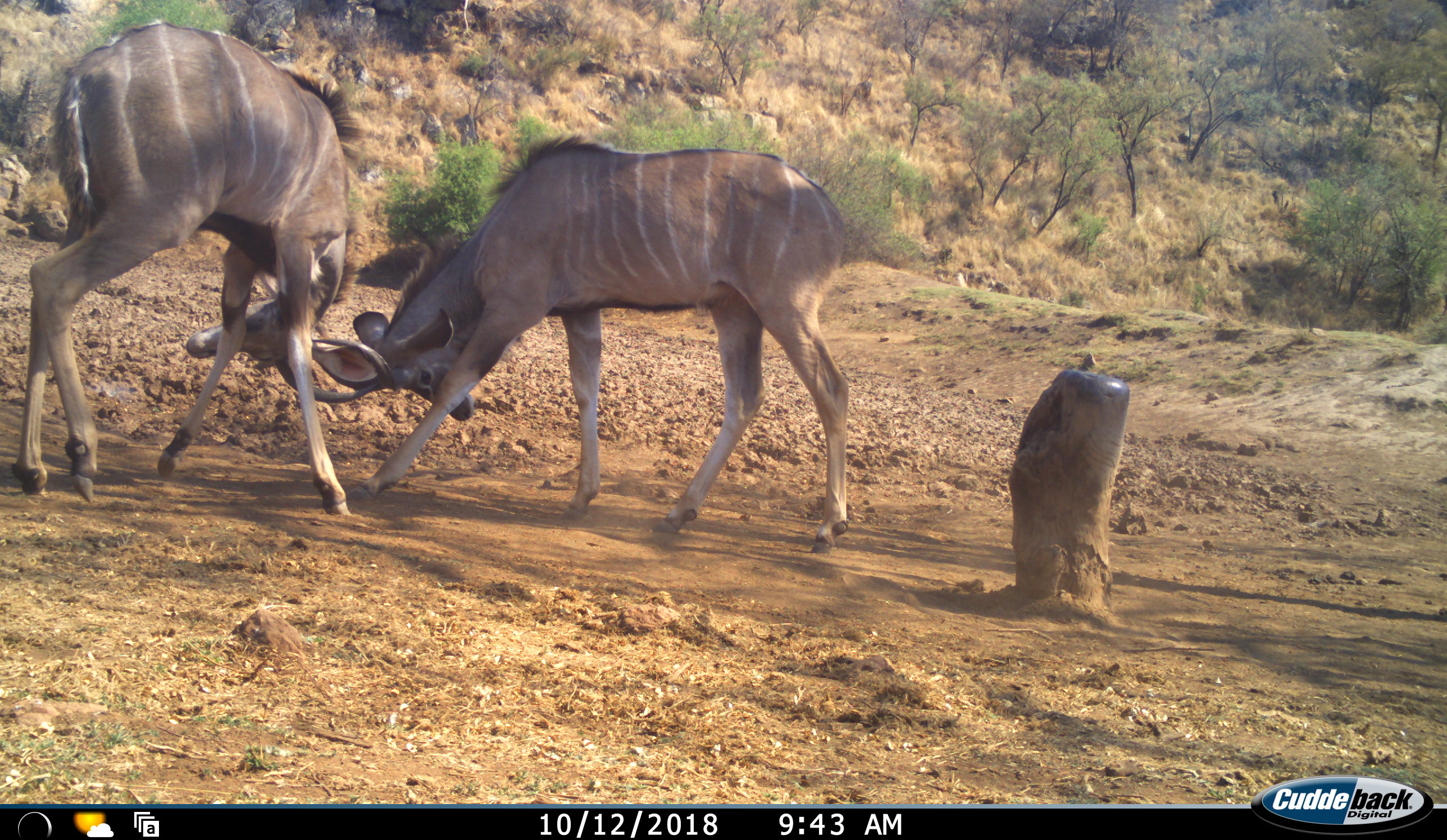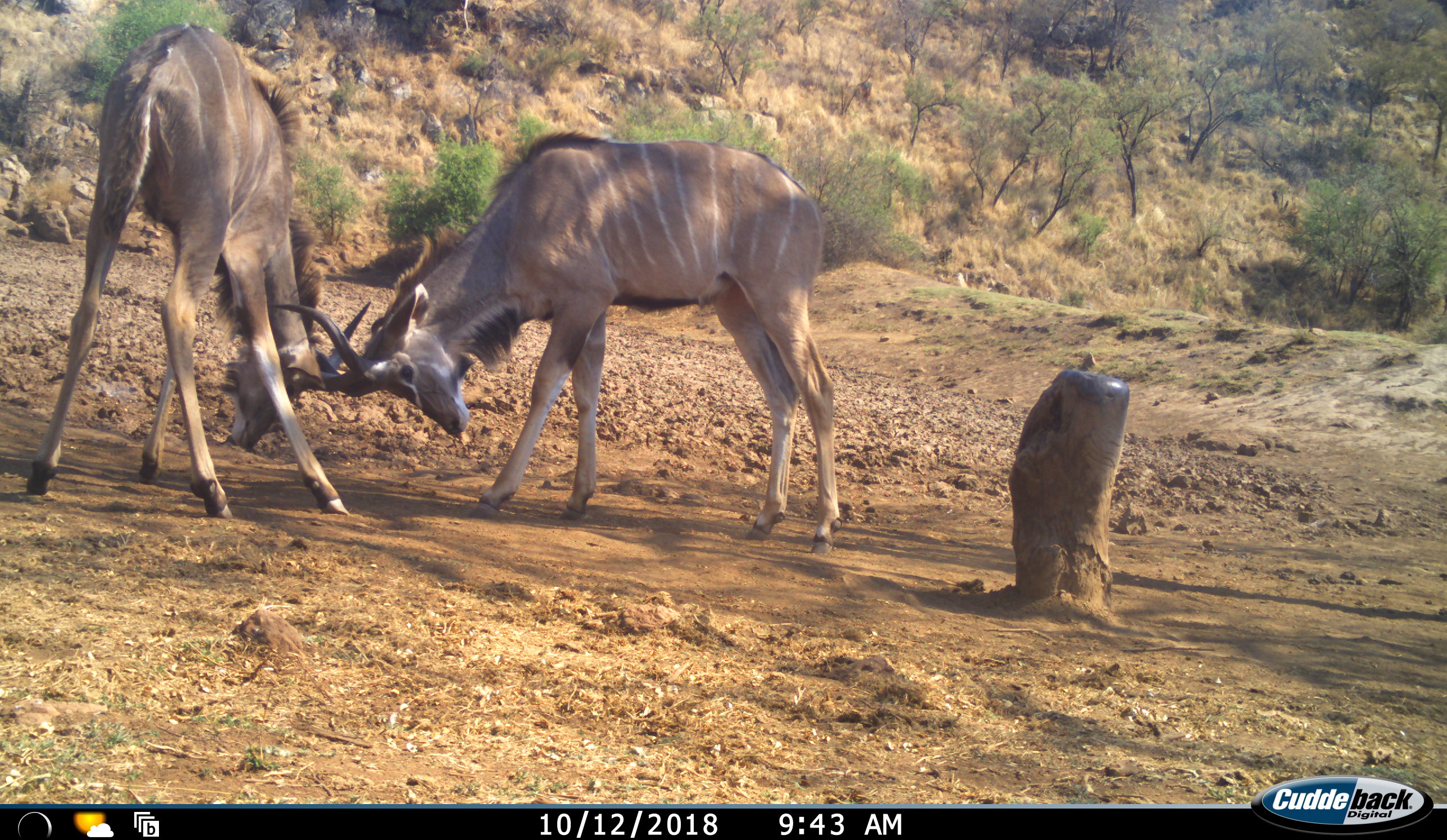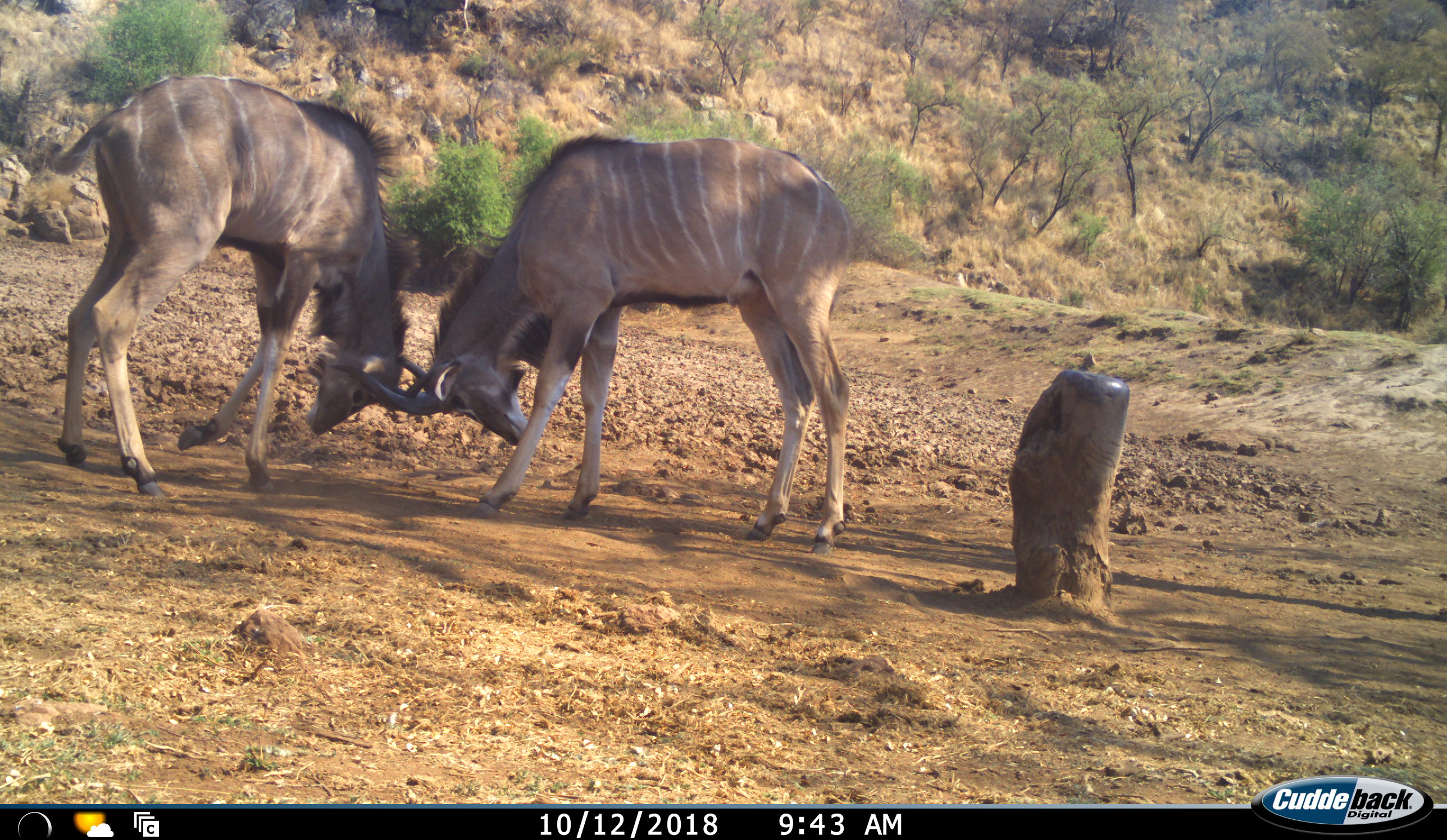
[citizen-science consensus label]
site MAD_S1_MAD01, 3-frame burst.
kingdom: Animalia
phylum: Chordata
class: Mammalia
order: Artiodactyla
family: Bovidae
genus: Tragelaphus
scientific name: Tragelaphus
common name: kudu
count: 2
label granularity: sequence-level